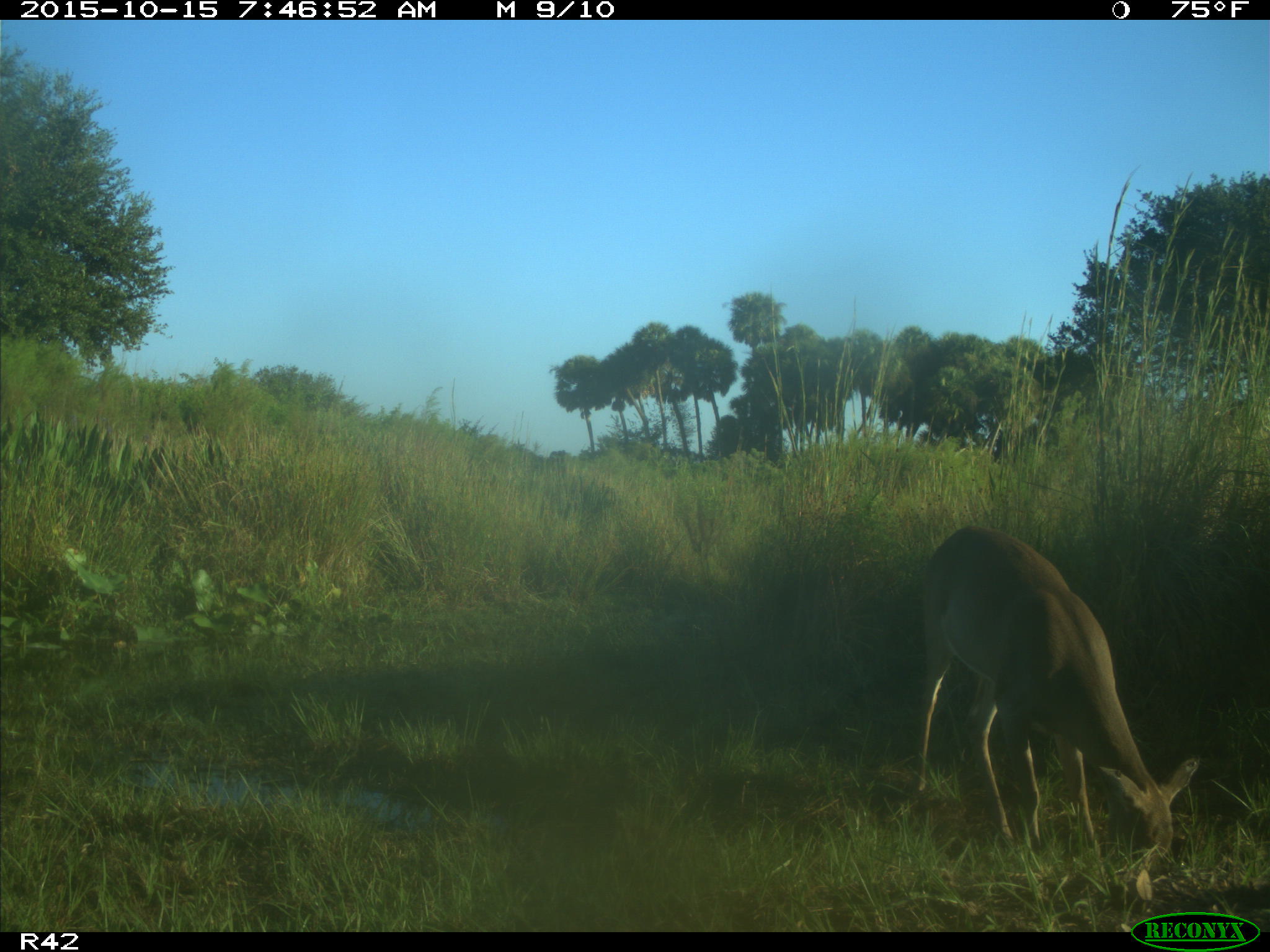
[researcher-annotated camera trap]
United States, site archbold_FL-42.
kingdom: Animalia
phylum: Chordata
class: Mammalia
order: Artiodactyla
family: Cervidae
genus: Odocoileus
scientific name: Odocoileus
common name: deer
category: unidentified deer